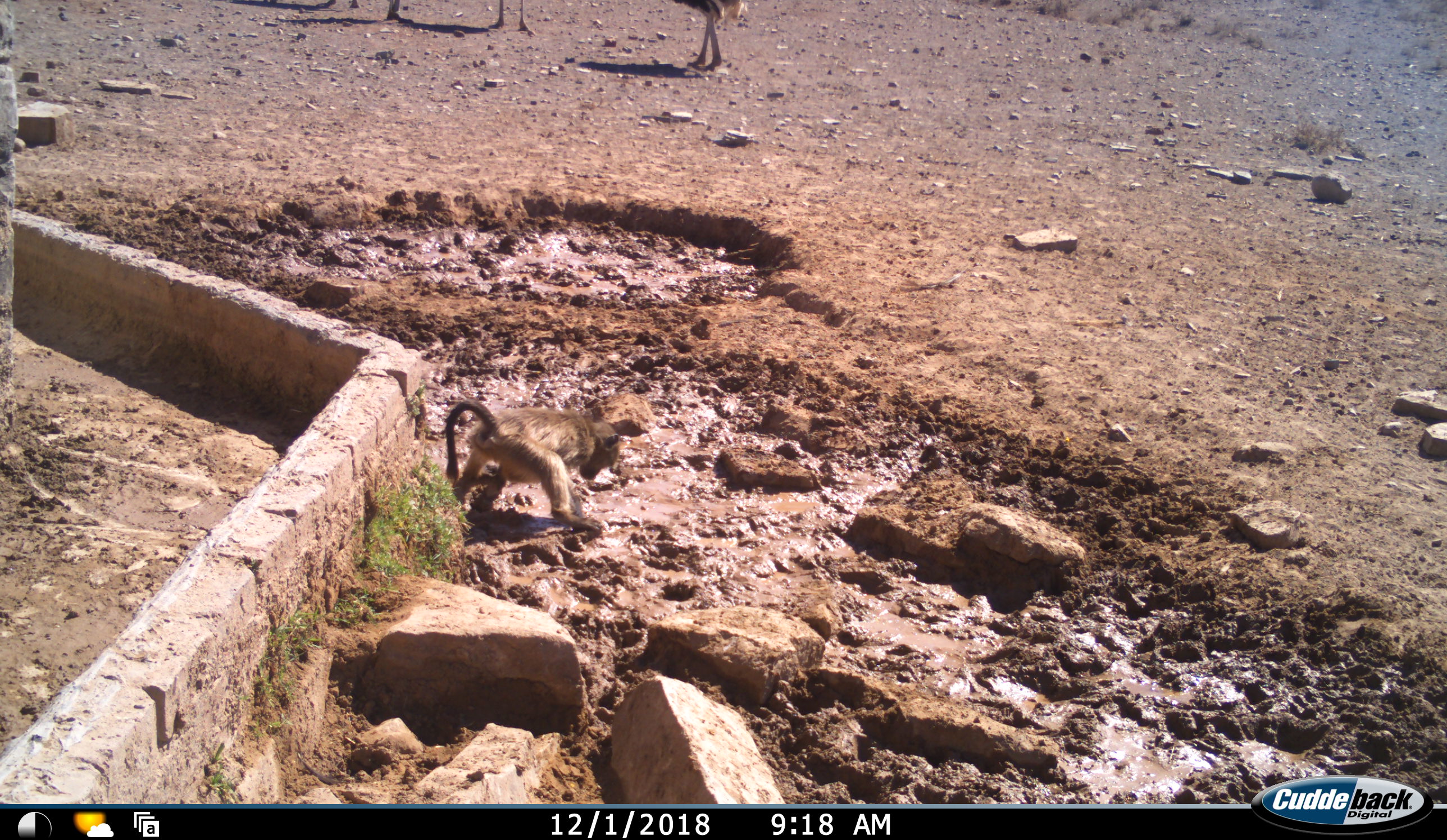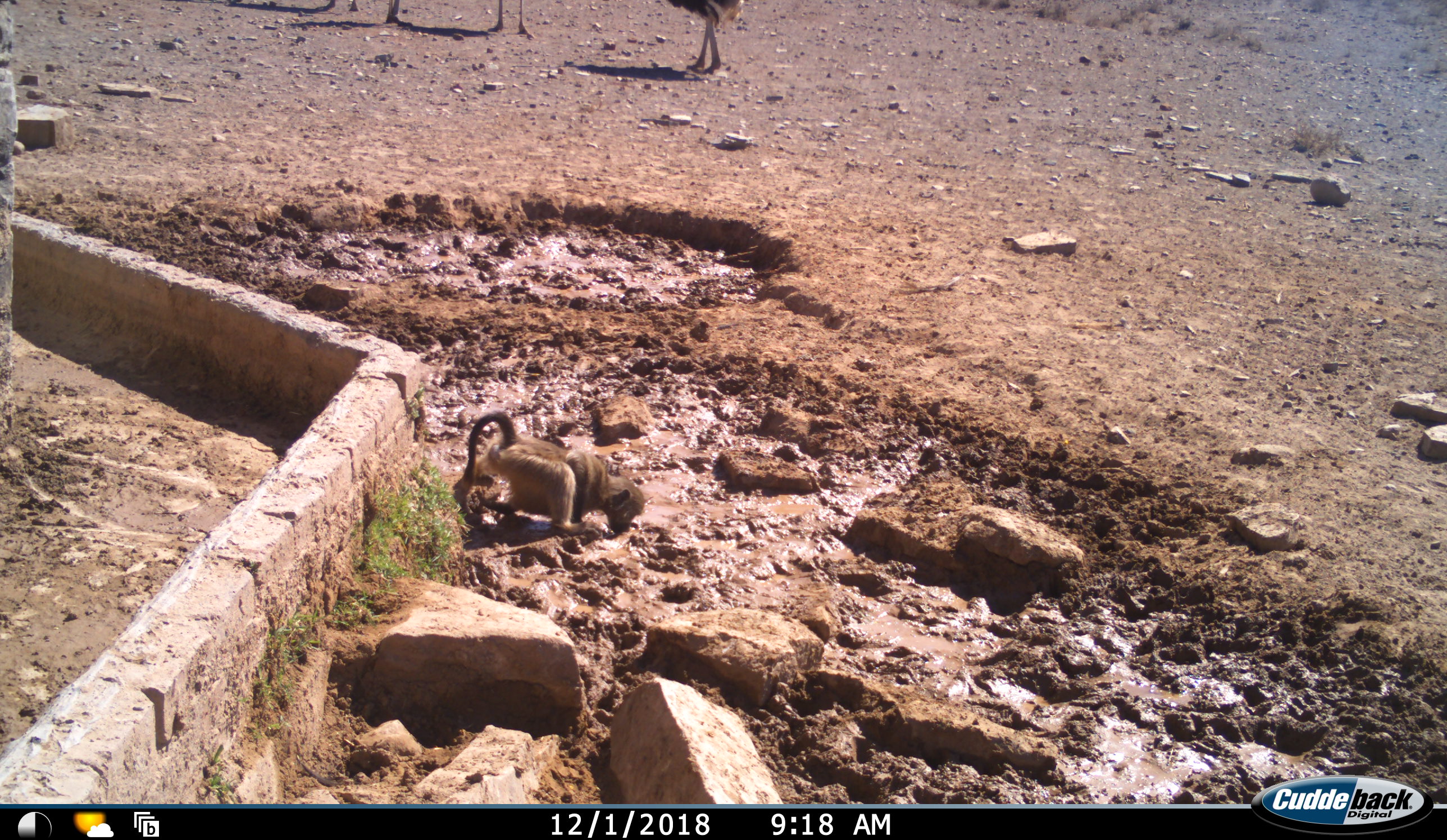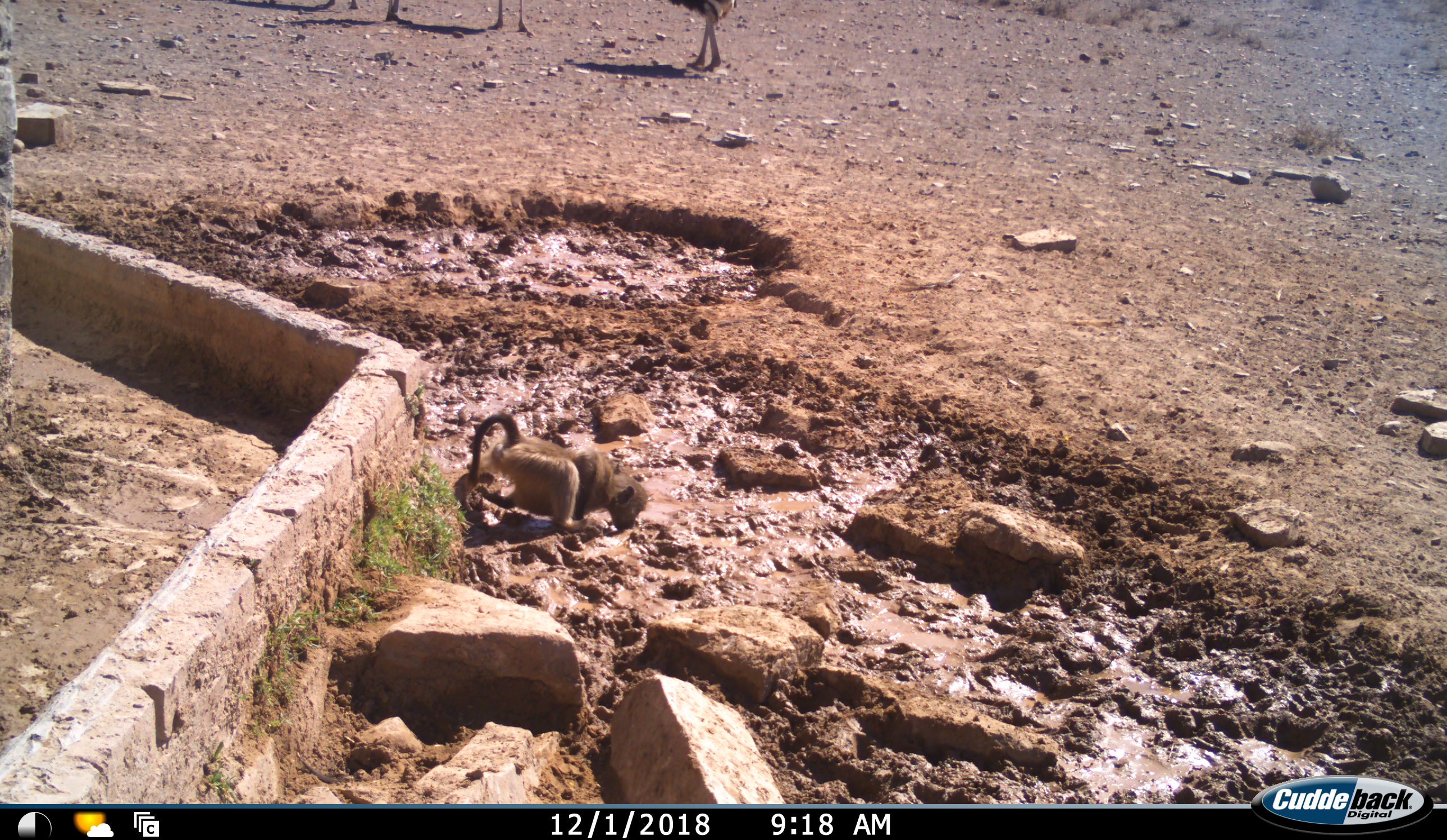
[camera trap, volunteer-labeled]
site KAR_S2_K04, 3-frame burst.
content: unidentified animal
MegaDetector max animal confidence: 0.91